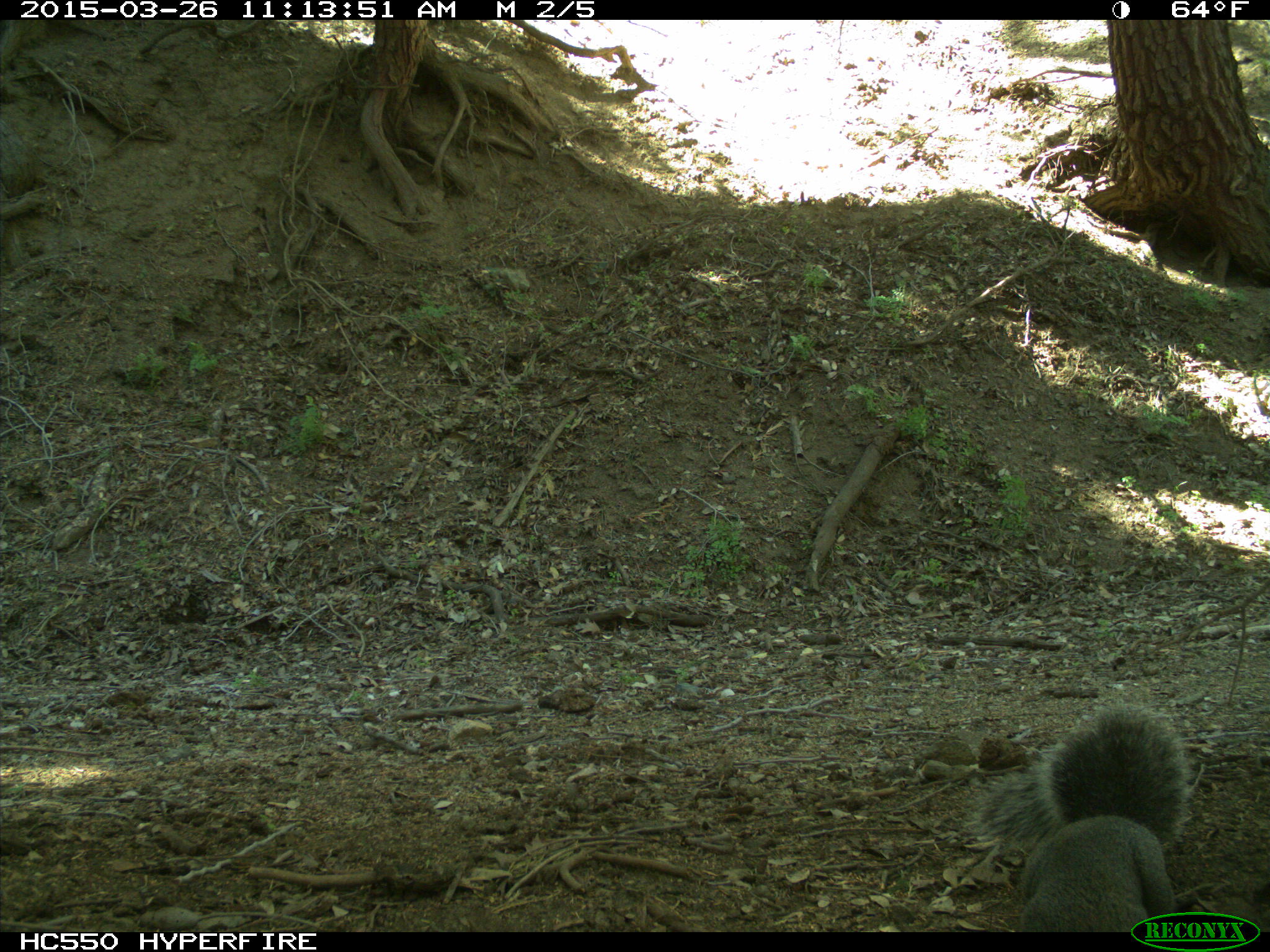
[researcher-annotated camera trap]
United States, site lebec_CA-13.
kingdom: Animalia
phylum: Chordata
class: Mammalia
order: Rodentia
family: Sciuridae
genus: Sciurus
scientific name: Sciurus carolinensis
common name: eastern gray squirrel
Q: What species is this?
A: Sciurus carolinensis (eastern gray squirrel).